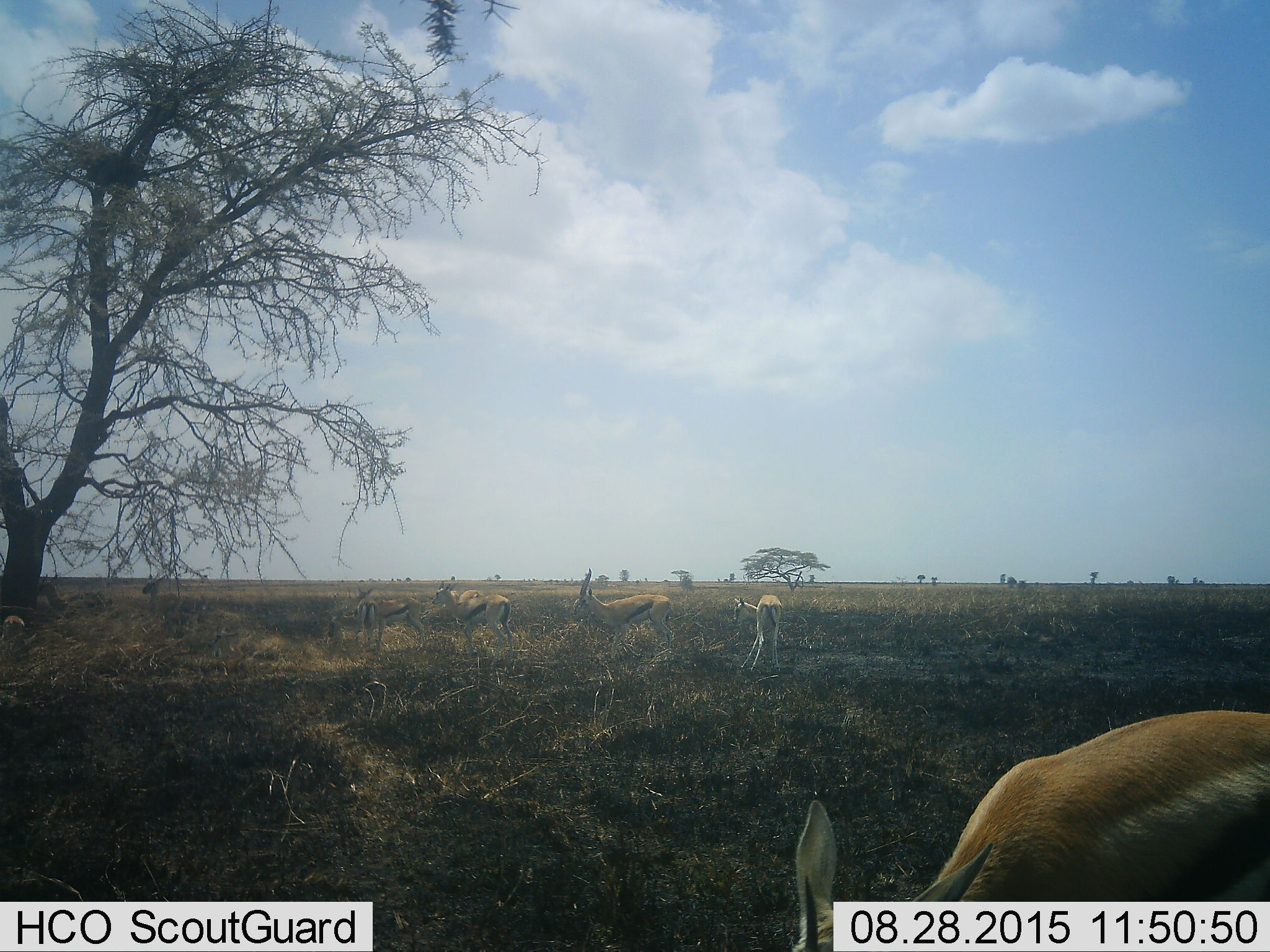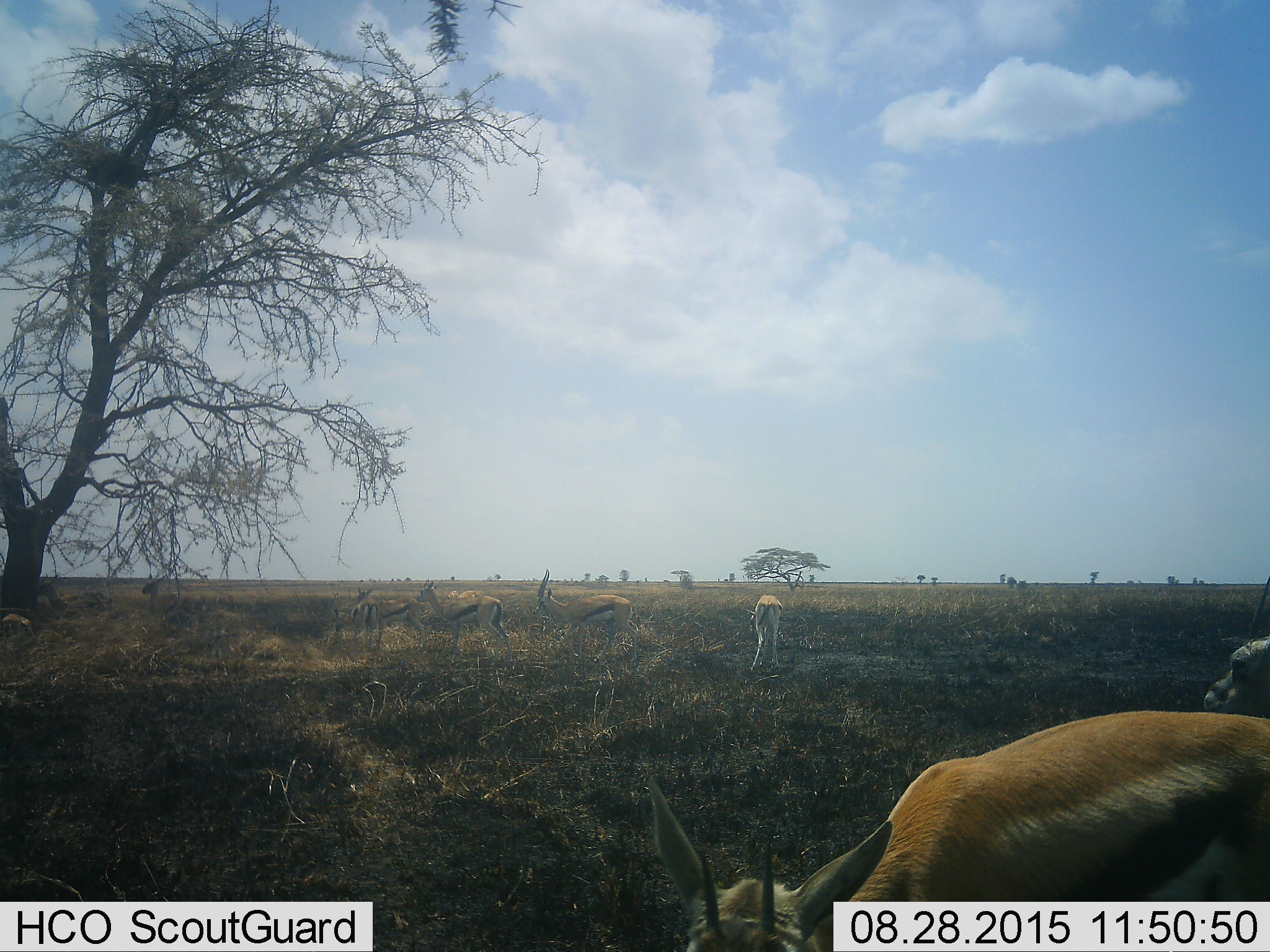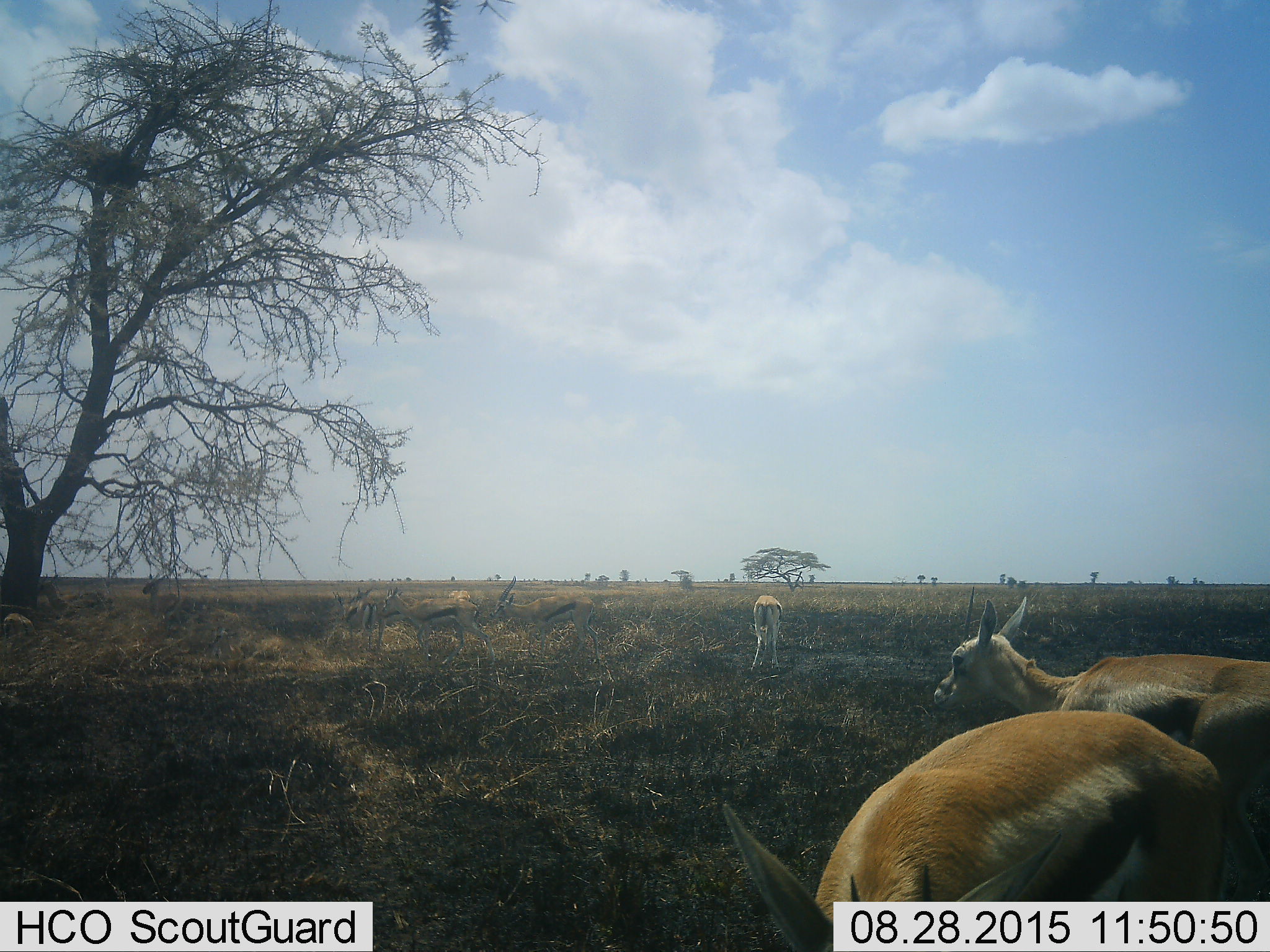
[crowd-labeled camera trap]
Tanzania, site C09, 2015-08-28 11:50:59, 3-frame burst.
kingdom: Animalia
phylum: Chordata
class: Mammalia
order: Artiodactyla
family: Bovidae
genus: Eudorcas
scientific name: Eudorcas thomsonii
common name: thomson's gazelle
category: gazellethomsons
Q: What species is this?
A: Gazellethomsons (thomson's gazelle) (Eudorcas thomsonii).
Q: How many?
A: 8.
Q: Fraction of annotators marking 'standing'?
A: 69%.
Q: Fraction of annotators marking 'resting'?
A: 19%.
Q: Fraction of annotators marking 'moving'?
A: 62%.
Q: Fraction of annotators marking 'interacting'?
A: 6%.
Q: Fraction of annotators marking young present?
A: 6%.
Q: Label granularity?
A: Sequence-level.